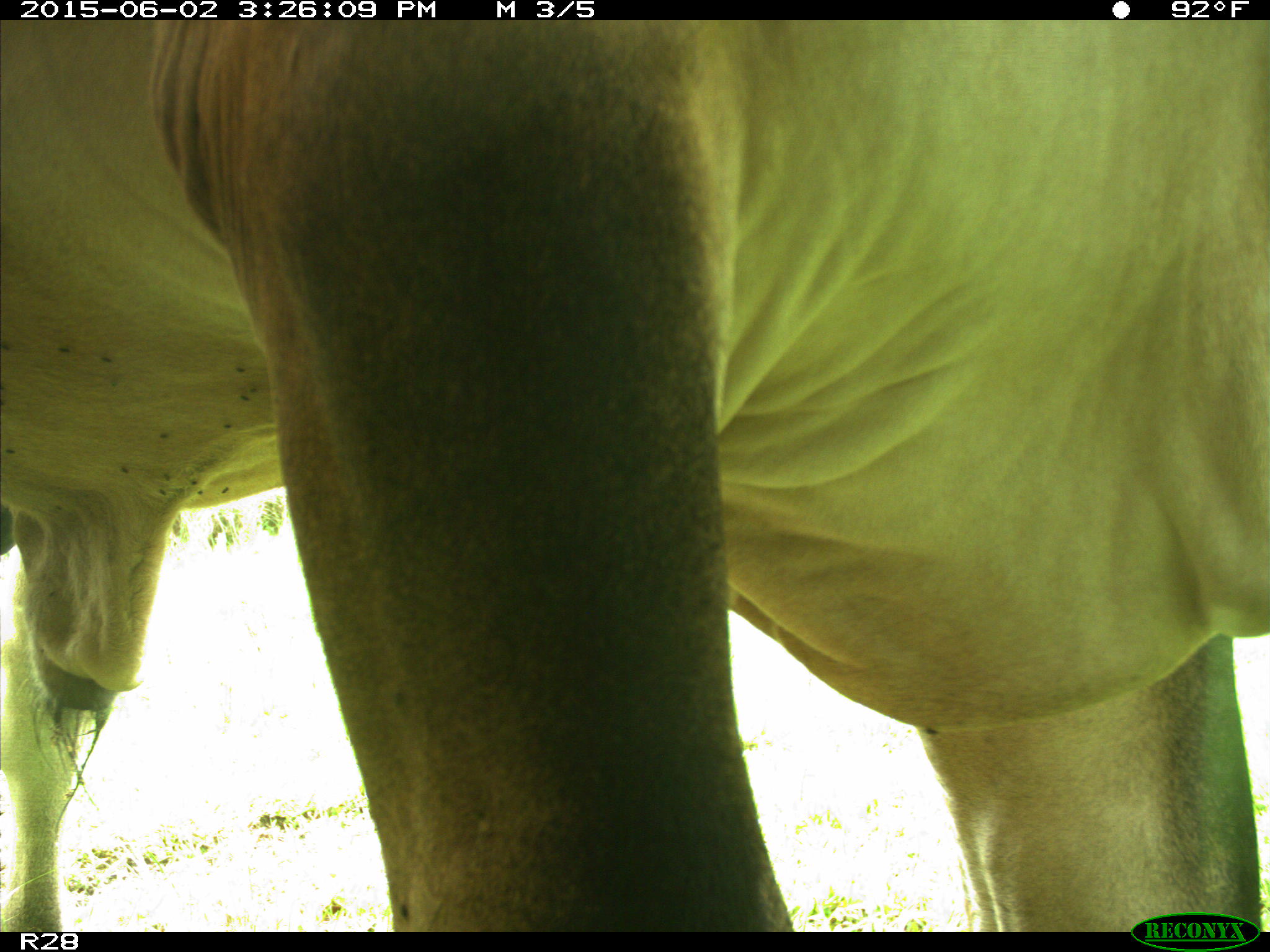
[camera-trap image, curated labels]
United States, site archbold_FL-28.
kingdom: Animalia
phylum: Chordata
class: Mammalia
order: Artiodactyla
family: Bovidae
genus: Bos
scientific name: Bos taurus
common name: domestic cow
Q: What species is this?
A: Bos taurus (domestic cow).